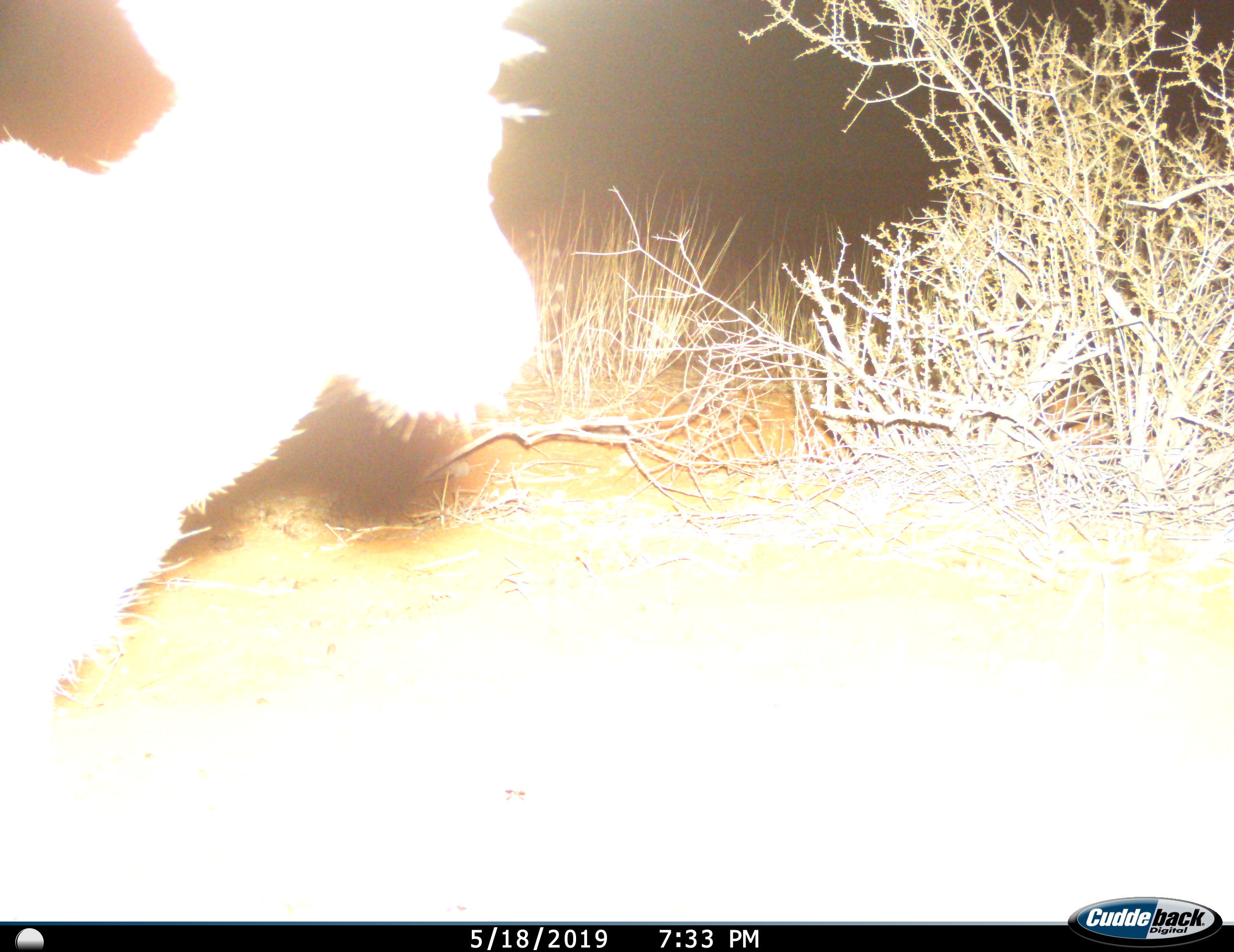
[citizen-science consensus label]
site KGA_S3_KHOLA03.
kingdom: Animalia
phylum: Chordata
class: Mammalia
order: Artiodactyla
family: Bovidae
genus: Antidorcas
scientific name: Antidorcas marsupialis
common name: springbok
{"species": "springbok (Antidorcas marsupialis)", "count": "1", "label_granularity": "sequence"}